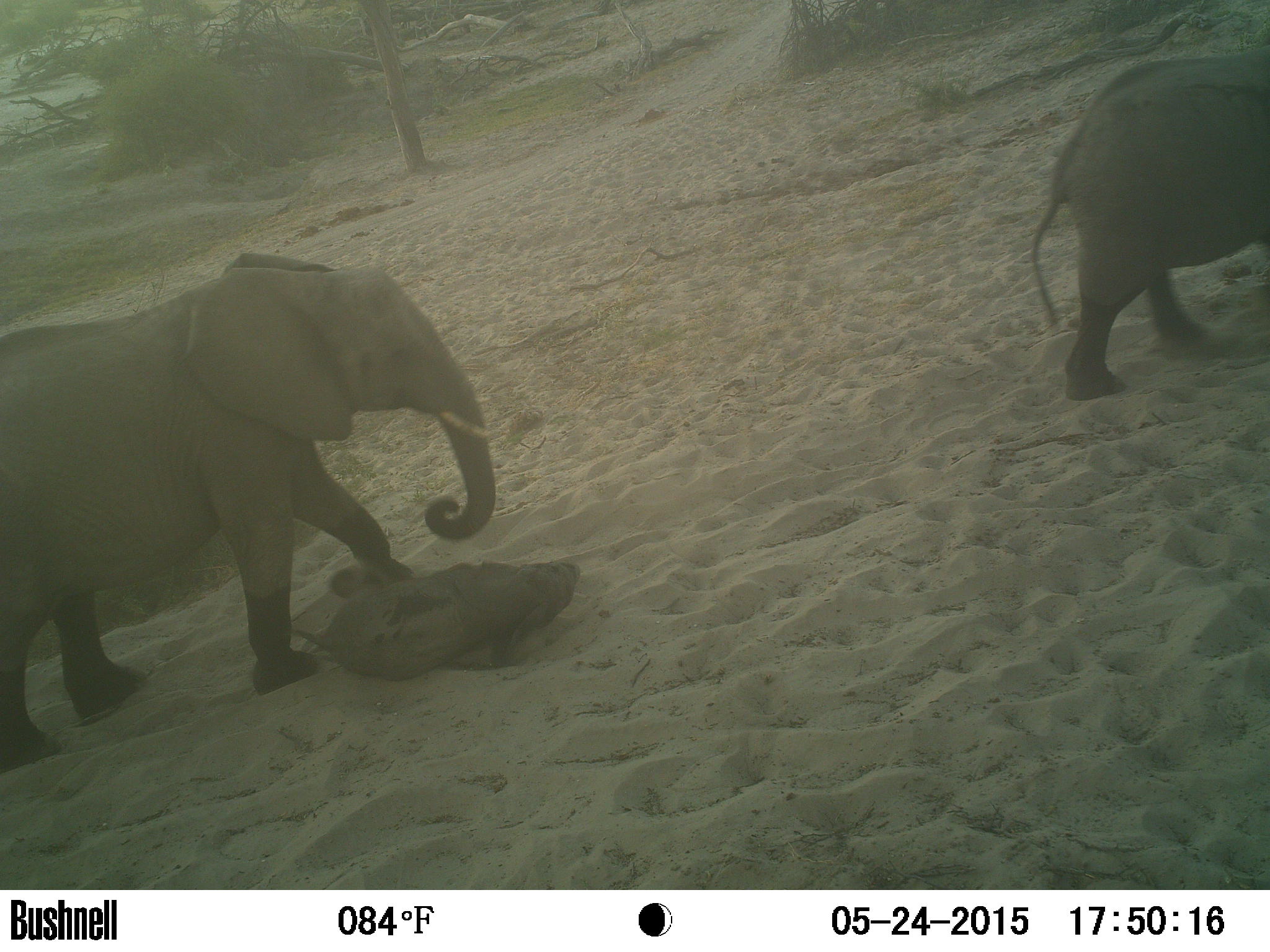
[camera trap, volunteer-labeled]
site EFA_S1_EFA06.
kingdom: Animalia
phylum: Chordata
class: Mammalia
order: Proboscidea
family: Elephantidae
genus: Loxodonta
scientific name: Loxodonta africana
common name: african bush elephant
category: elephant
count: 3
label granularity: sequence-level